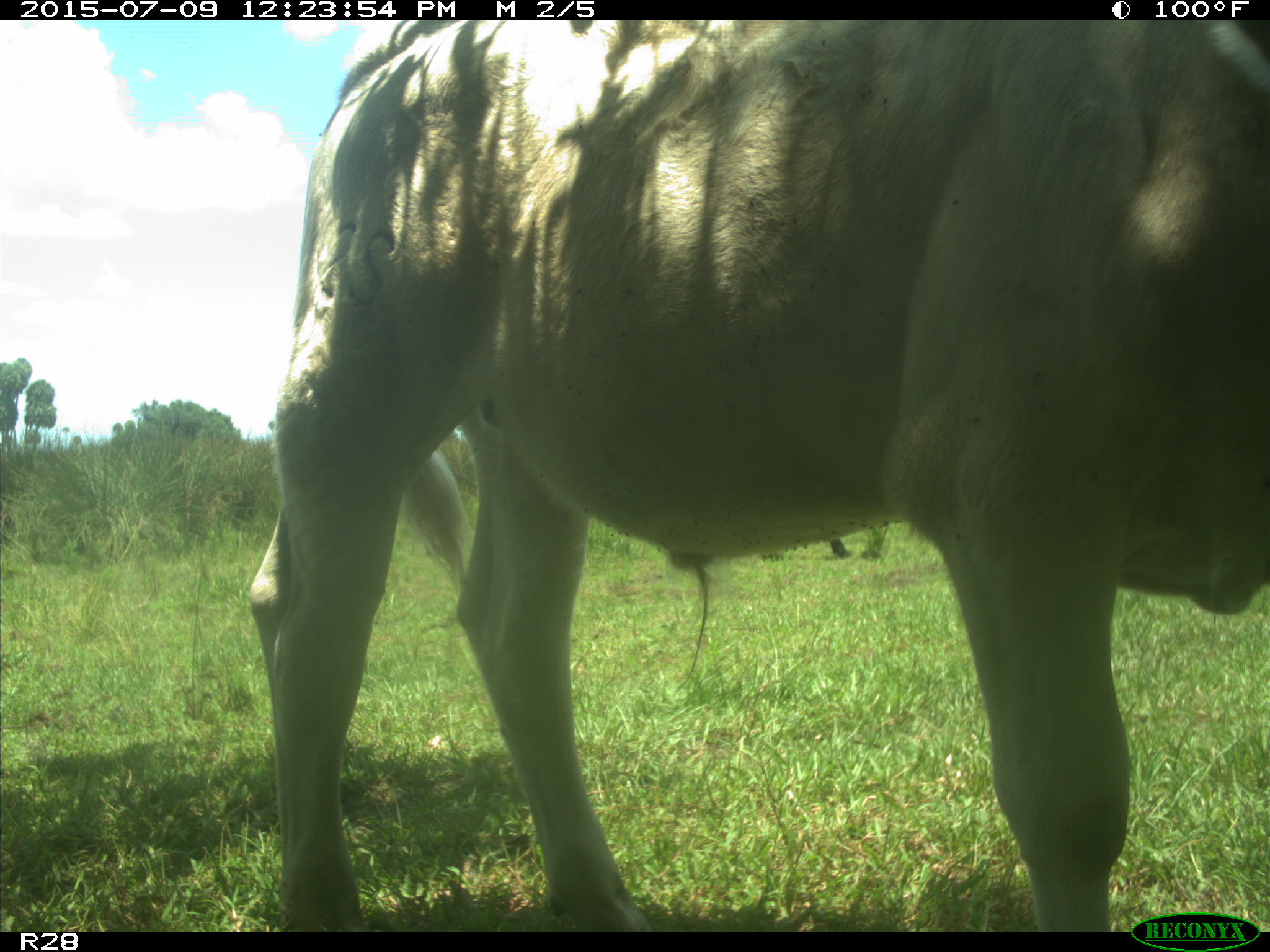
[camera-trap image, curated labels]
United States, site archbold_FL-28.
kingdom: Animalia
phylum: Chordata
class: Mammalia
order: Artiodactyla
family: Bovidae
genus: Bos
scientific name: Bos taurus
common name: domestic cow